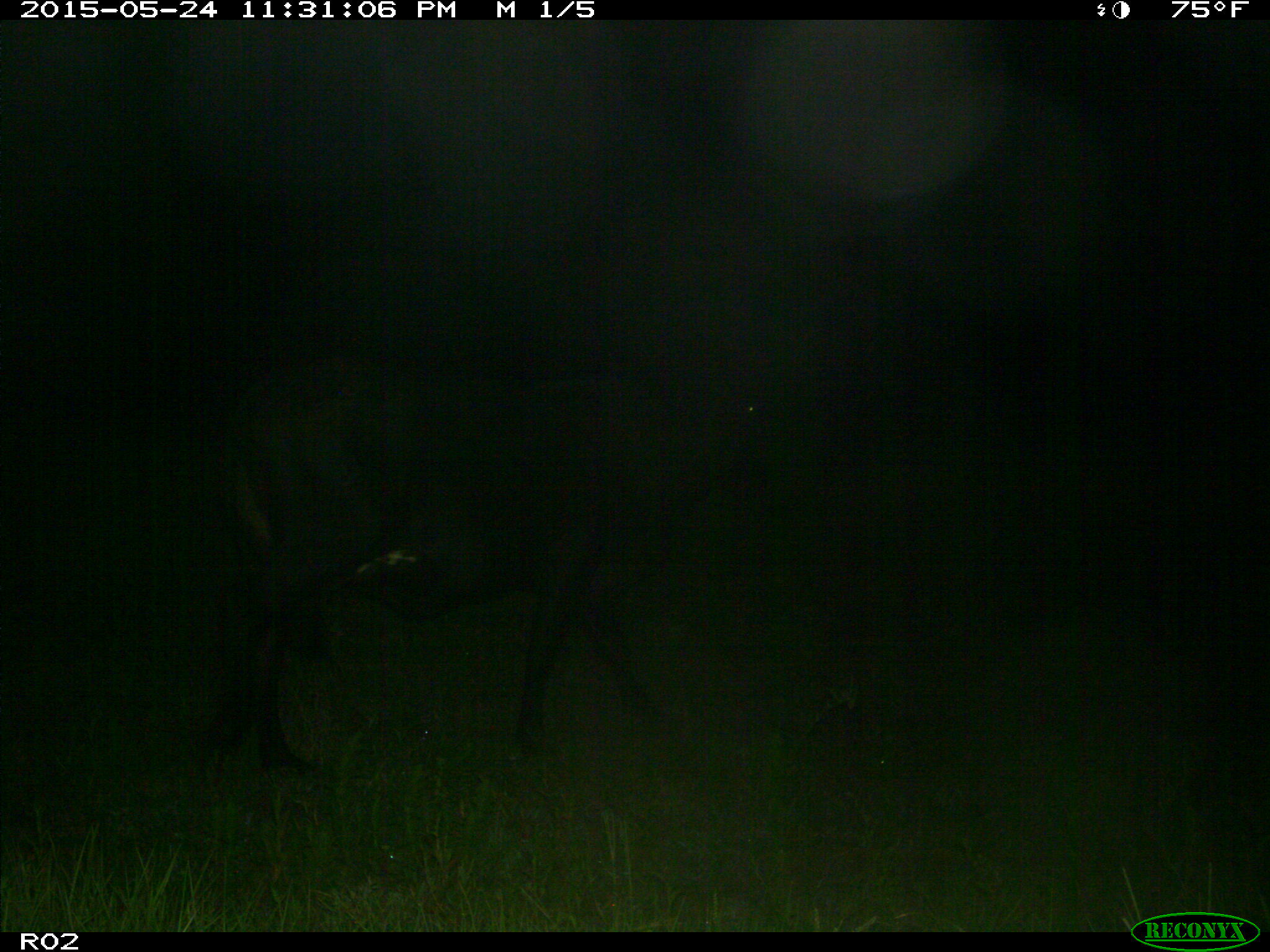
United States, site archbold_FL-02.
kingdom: Animalia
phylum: Chordata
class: Mammalia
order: Artiodactyla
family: Bovidae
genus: Bos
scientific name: Bos taurus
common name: domestic cow